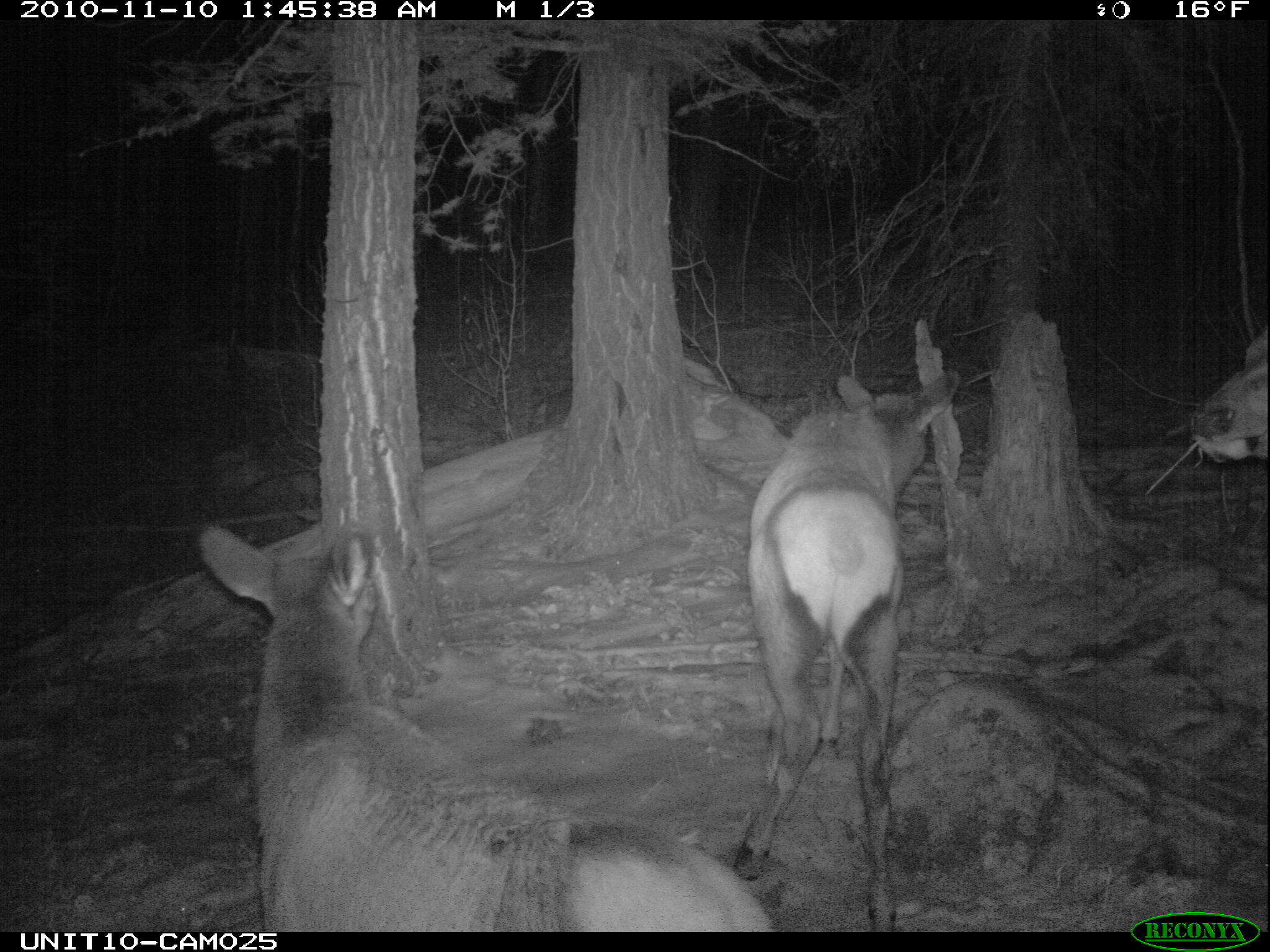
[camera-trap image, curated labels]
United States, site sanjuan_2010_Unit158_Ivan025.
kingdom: Animalia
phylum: Chordata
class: Mammalia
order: Artiodactyla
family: Cervidae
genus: Cervus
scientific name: Cervus elaphus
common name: red deer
Cervus elaphus (red deer).